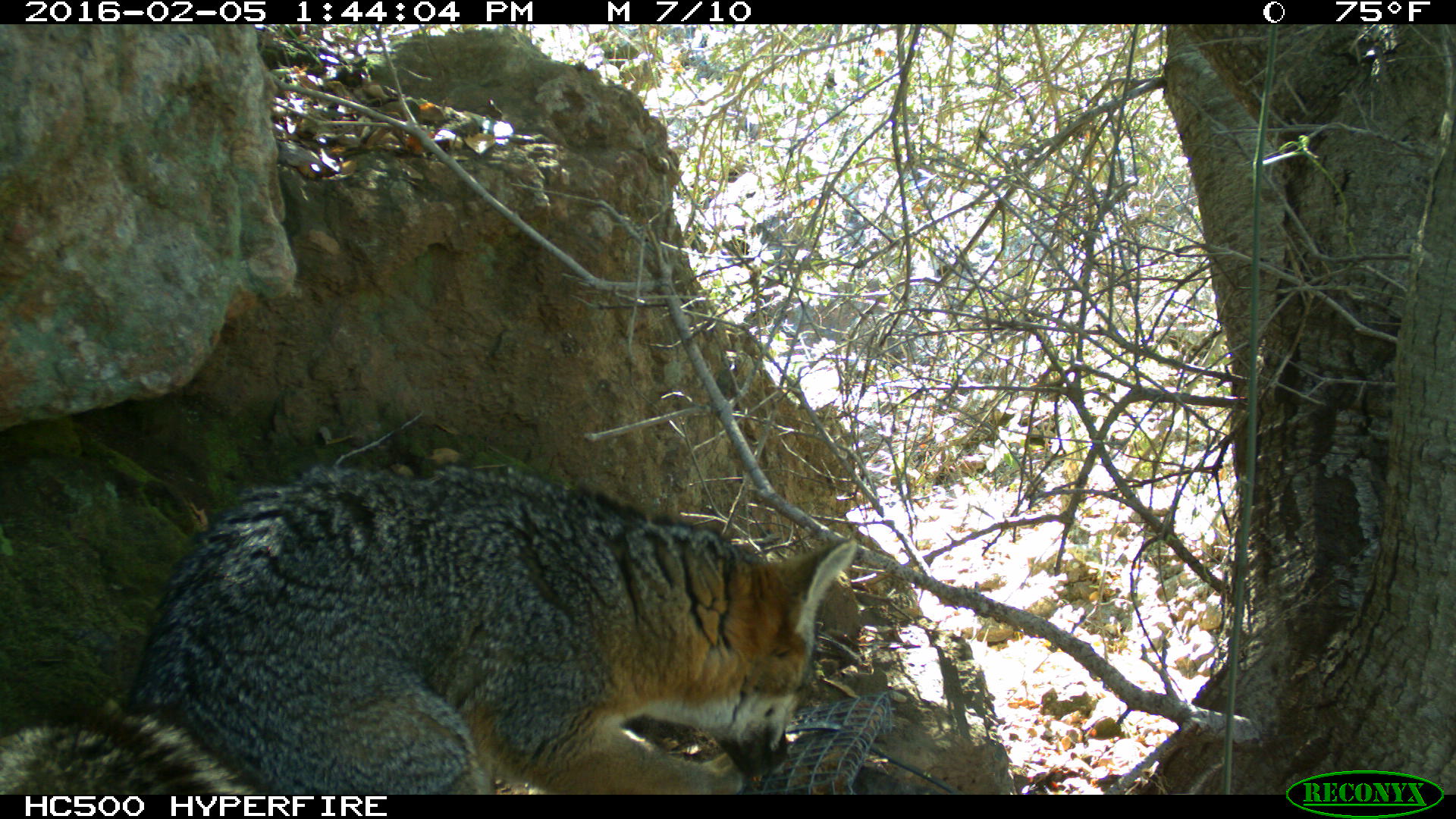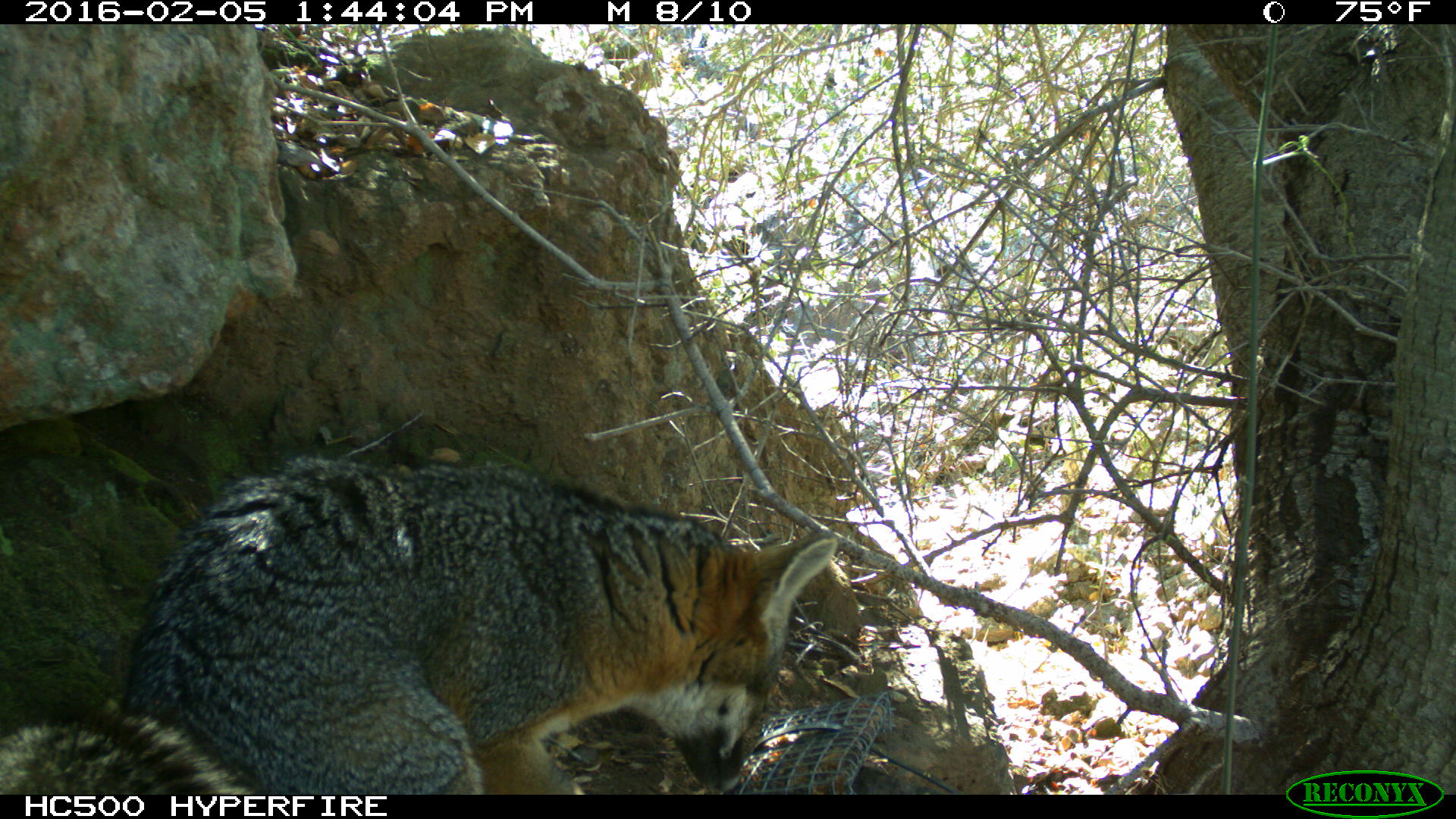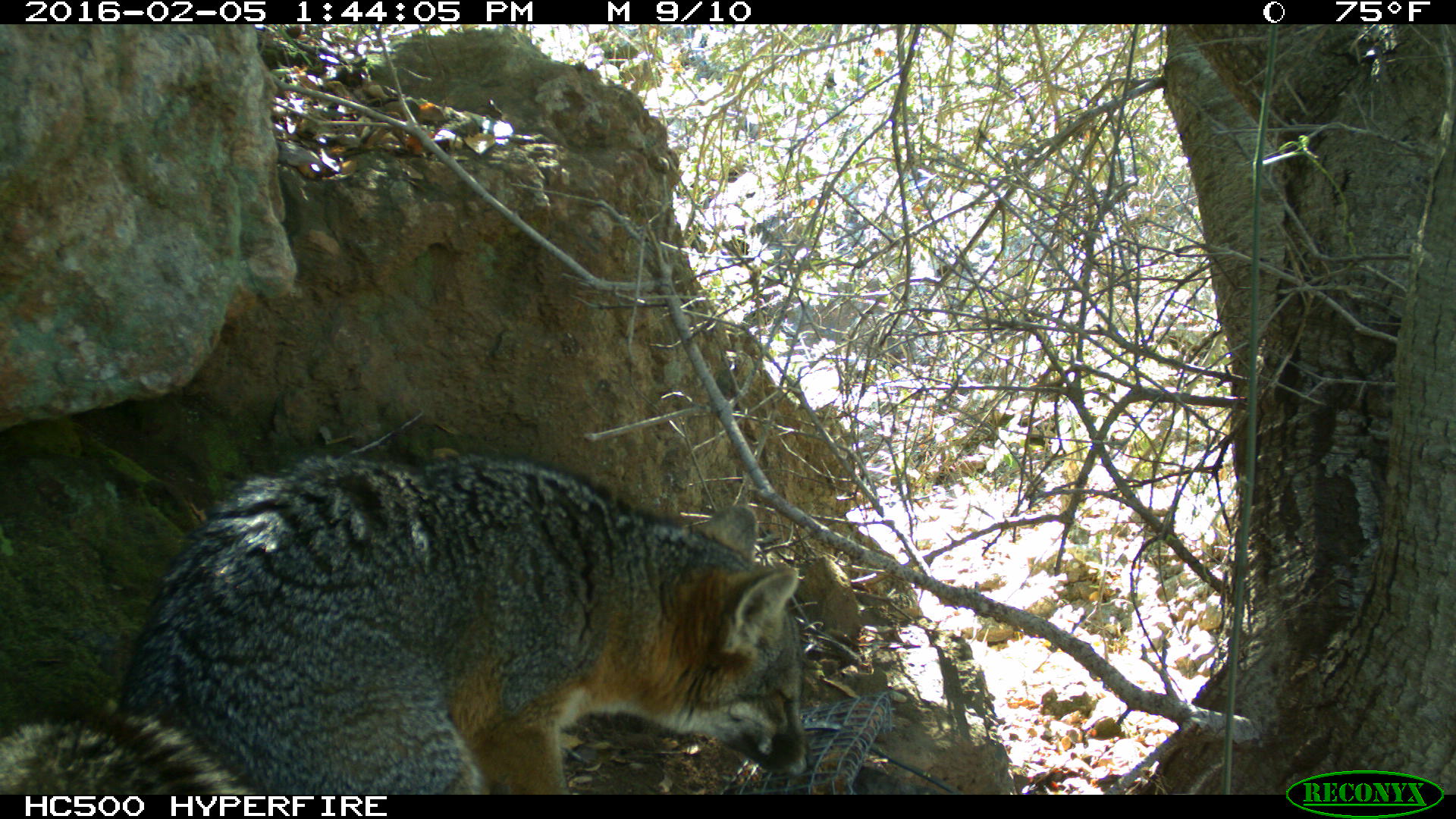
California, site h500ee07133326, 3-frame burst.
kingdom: Animalia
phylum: Chordata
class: Mammalia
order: Carnivora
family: Canidae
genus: Urocyon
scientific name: Urocyon littoralis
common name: island fox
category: fox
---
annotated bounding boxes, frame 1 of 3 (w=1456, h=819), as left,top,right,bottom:
fox: 0,466,861,793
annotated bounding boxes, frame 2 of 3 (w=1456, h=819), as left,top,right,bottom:
fox: 0,455,836,794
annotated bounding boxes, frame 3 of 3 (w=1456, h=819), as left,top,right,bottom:
fox: 0,450,815,794